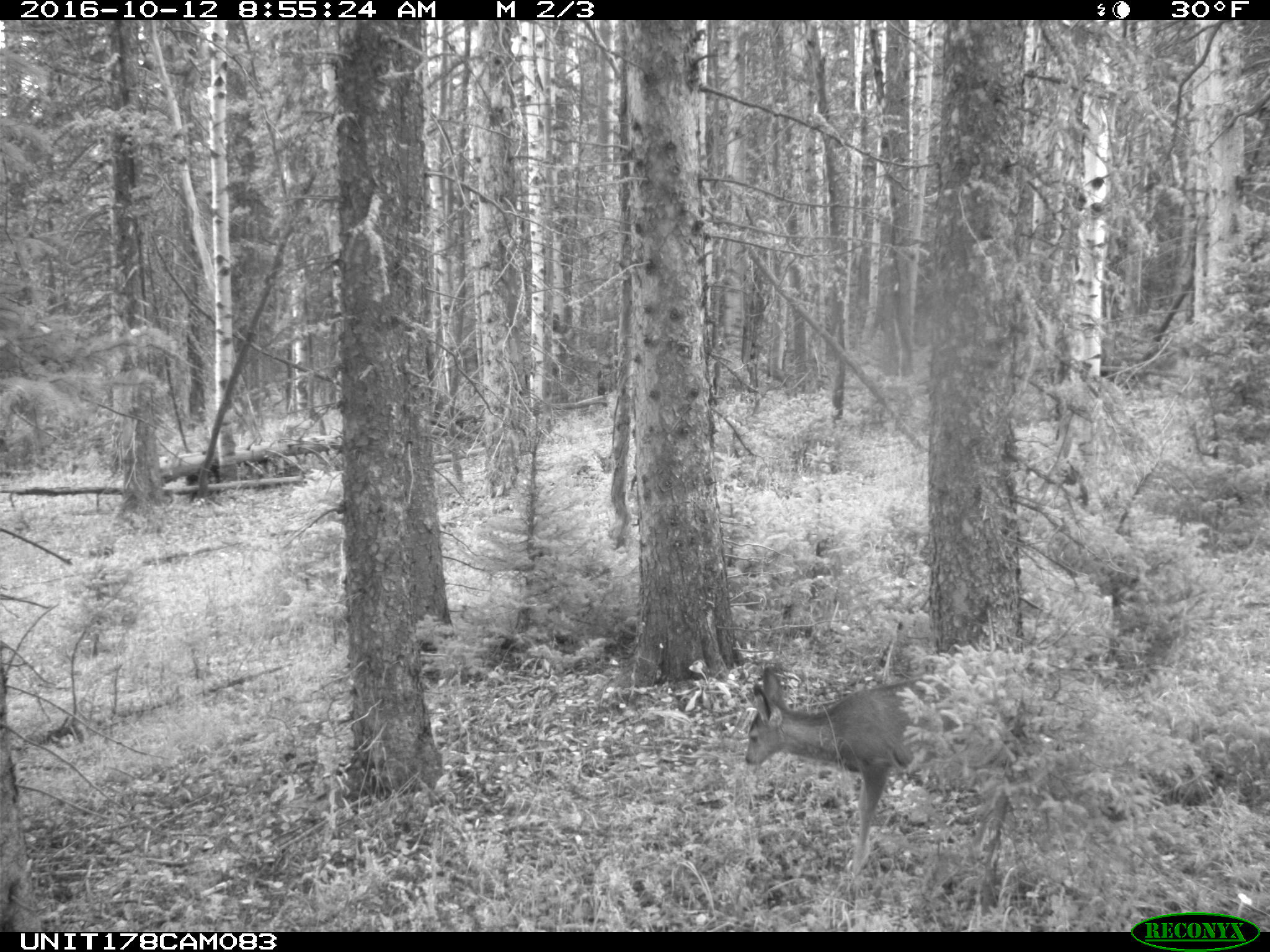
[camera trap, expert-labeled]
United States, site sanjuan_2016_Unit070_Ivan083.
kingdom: Animalia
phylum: Chordata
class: Mammalia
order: Artiodactyla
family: Cervidae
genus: Odocoileus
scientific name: Odocoileus hemionus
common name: mule deer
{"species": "Odocoileus hemionus (mule deer)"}